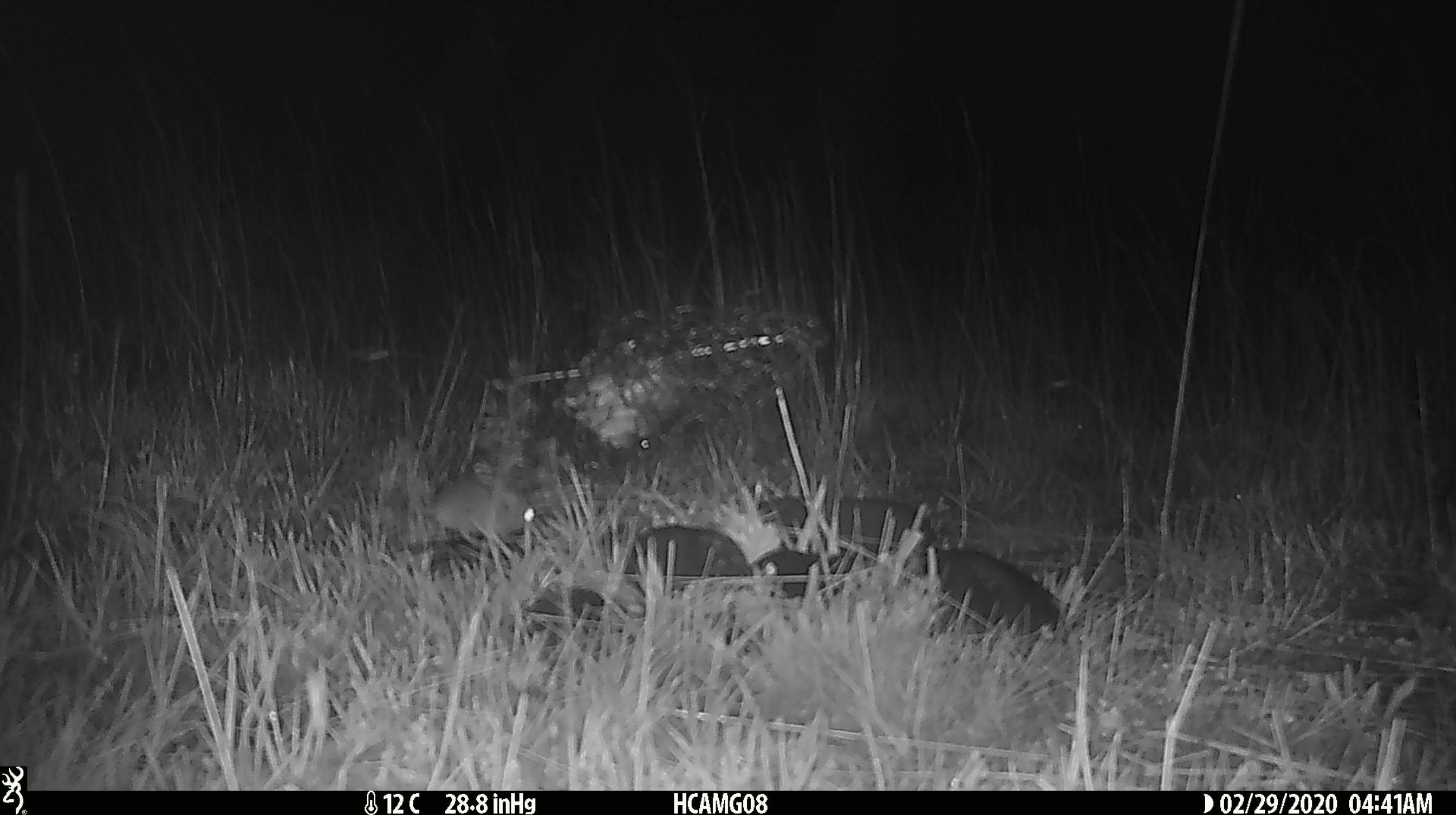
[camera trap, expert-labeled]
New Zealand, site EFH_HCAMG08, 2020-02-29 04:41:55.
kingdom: Animalia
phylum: Chordata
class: Mammalia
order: Rodentia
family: Muridae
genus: Mus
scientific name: Mus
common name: mouse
Mouse (Mus).